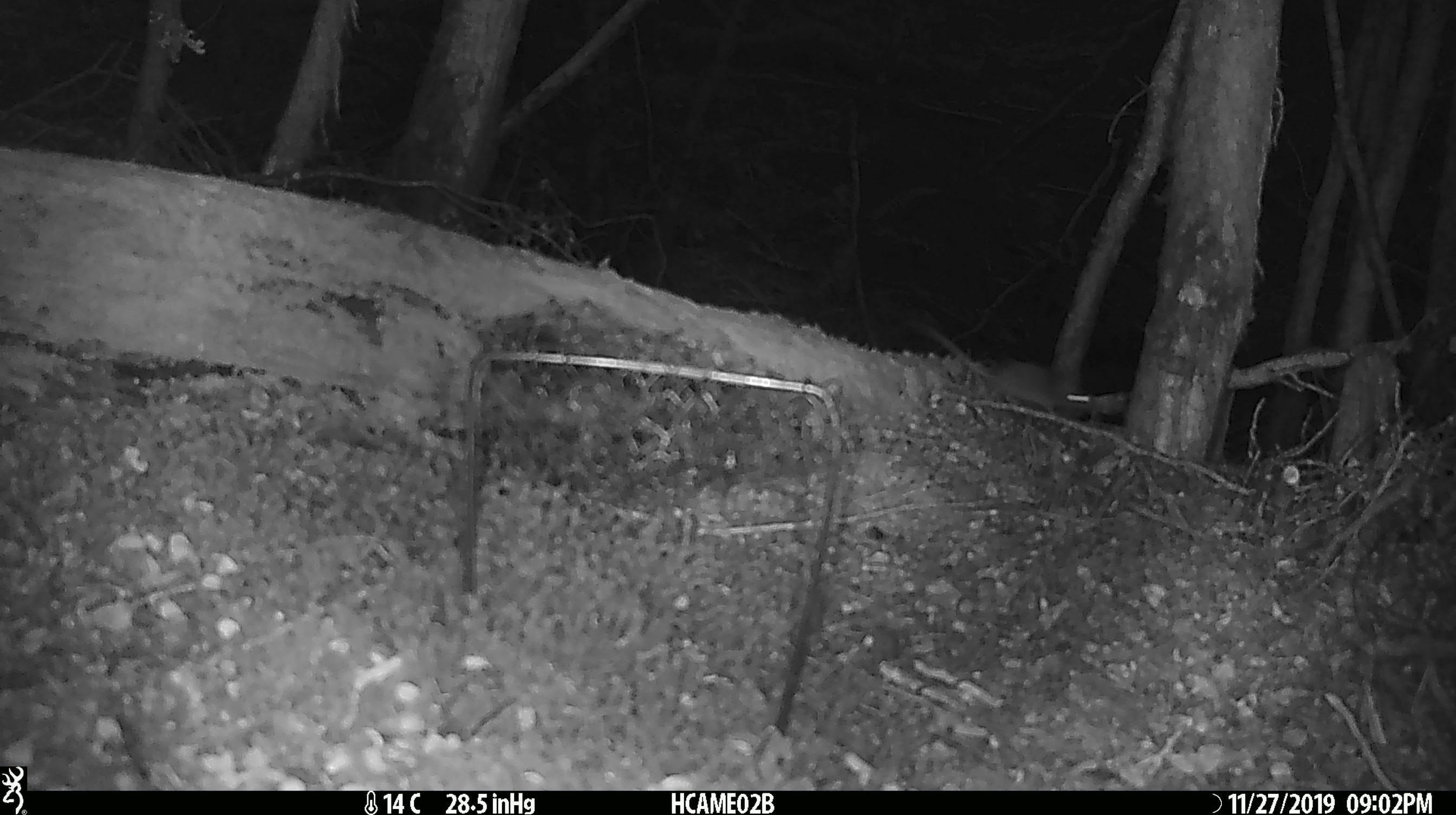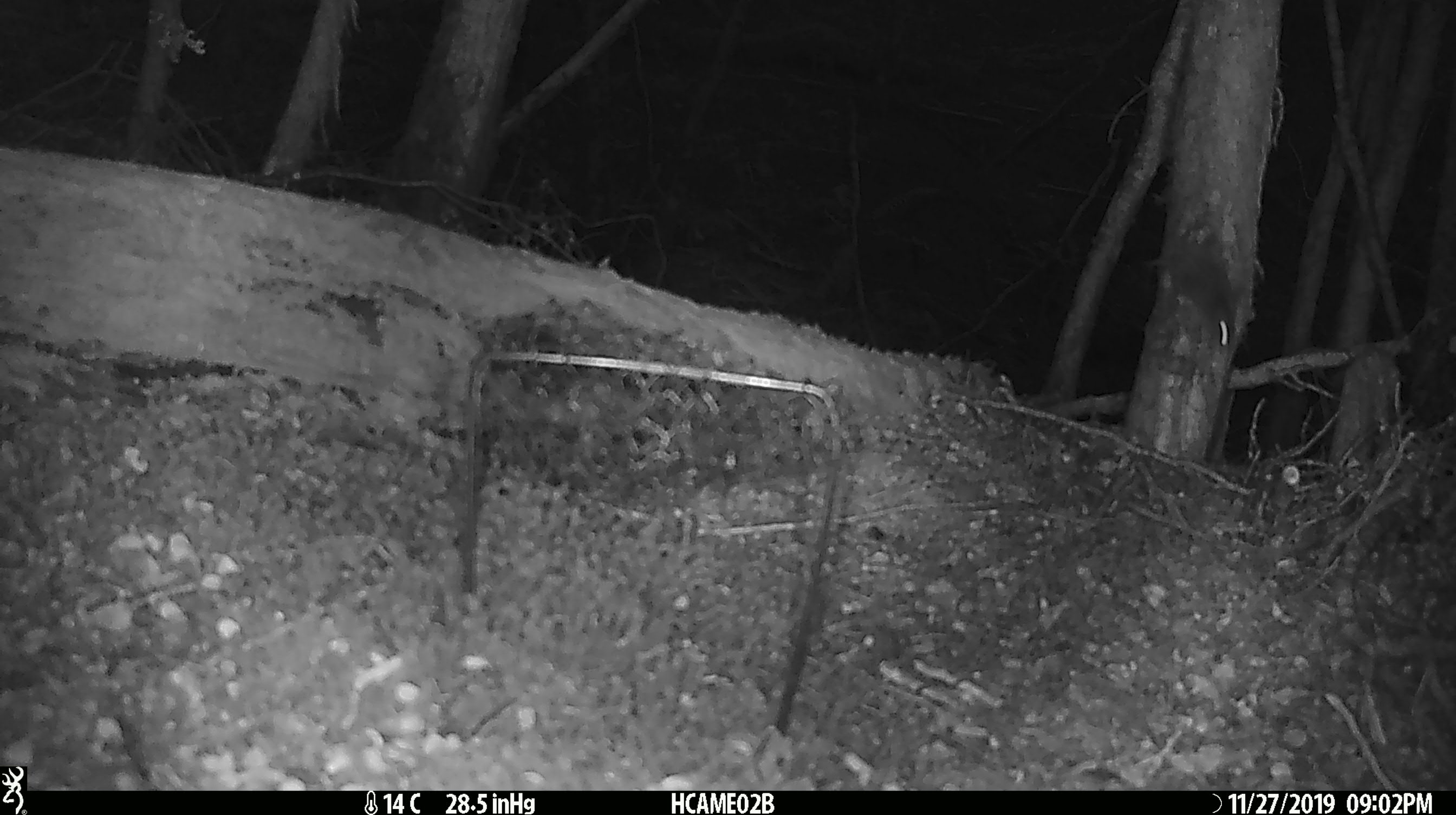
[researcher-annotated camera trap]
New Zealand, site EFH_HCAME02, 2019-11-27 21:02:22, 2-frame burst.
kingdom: Animalia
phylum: Chordata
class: Mammalia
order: Rodentia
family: Muridae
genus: Mus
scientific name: Mus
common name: mouse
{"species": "mouse (Mus)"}